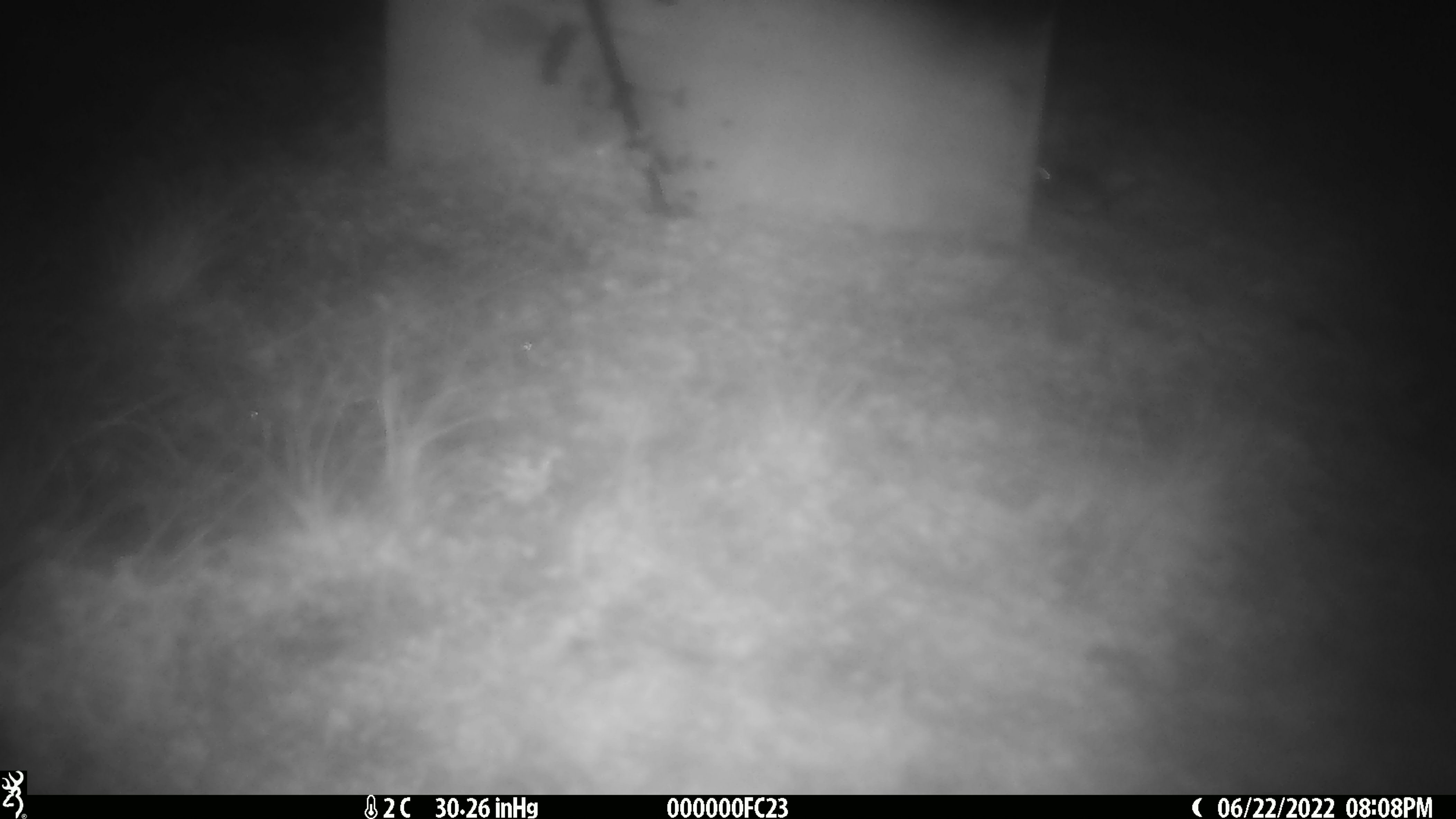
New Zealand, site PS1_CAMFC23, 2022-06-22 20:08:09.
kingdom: Animalia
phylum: Chordata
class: Mammalia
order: Rodentia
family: Muridae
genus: Mus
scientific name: Mus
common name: mouse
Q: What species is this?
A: Mouse (Mus).